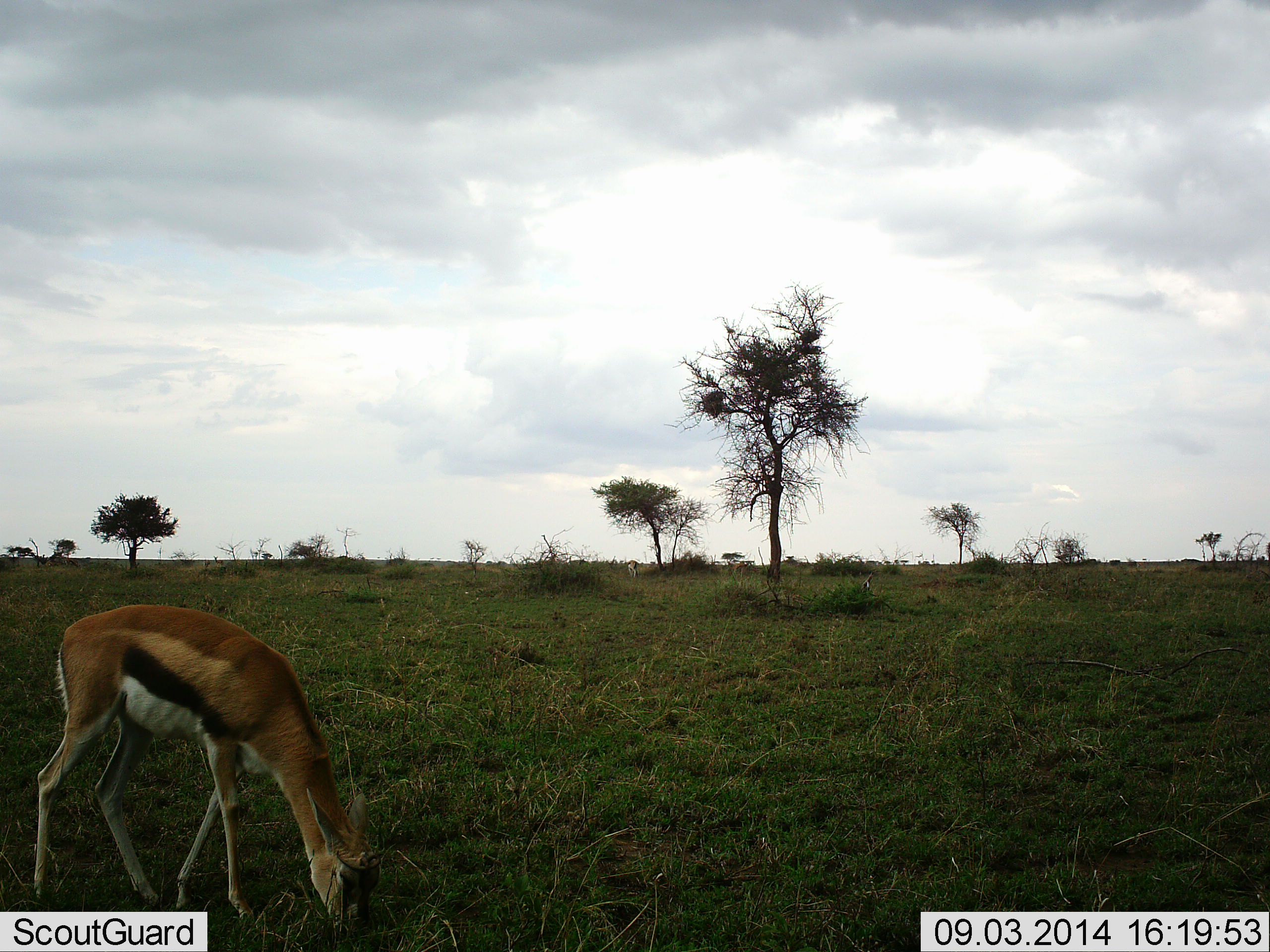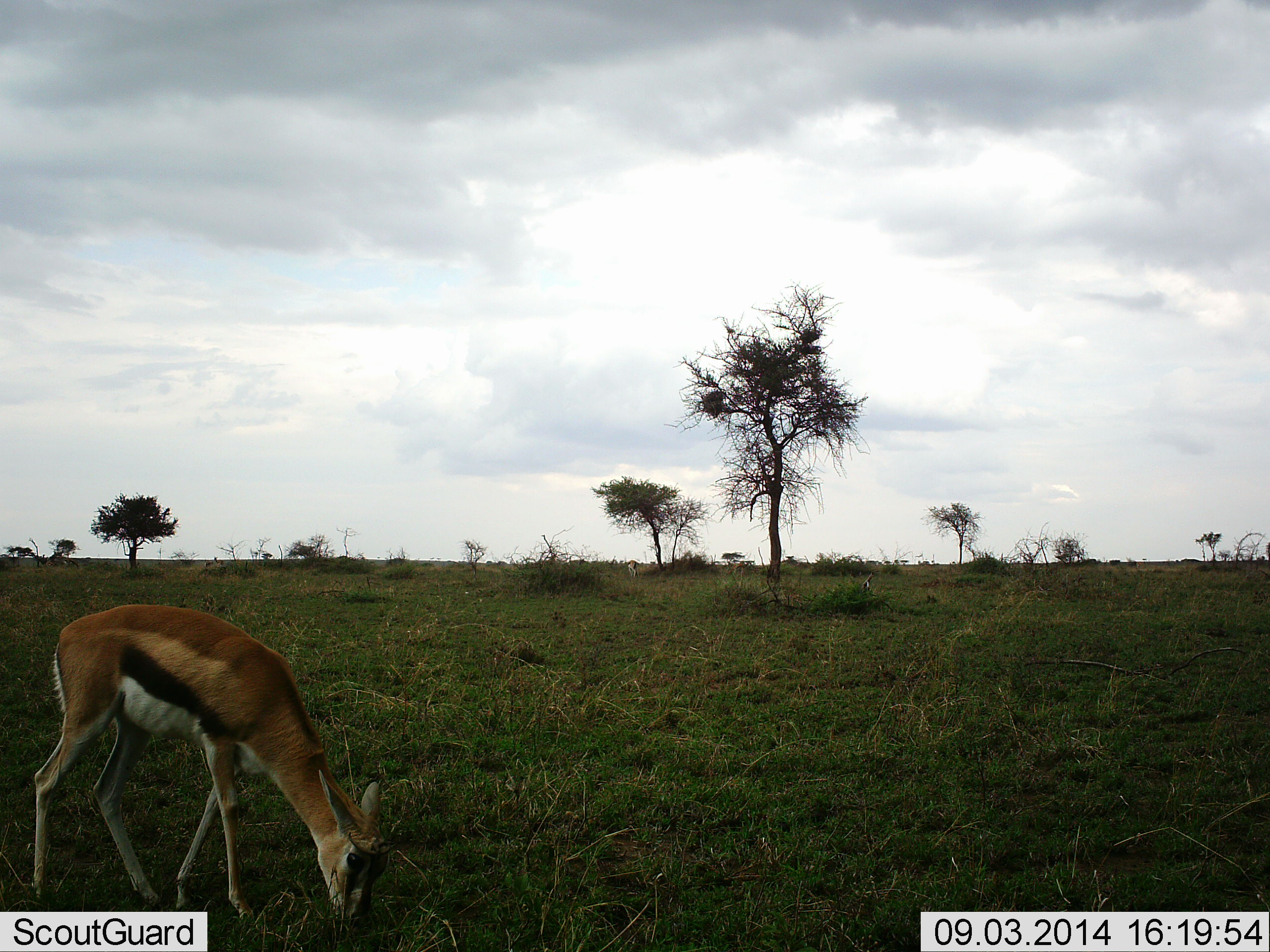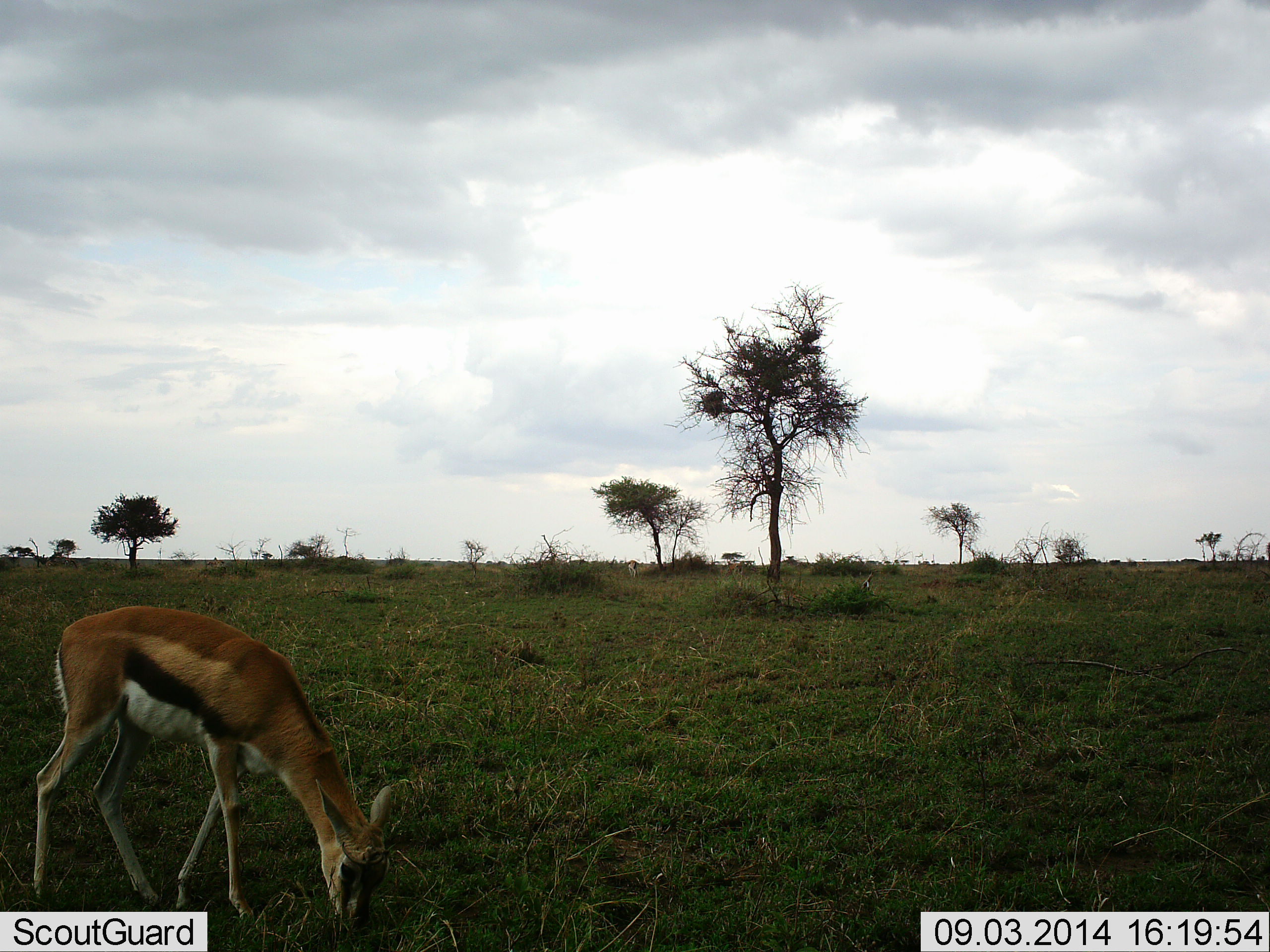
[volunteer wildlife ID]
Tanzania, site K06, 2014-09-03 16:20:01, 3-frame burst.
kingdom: Animalia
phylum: Chordata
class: Mammalia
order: Artiodactyla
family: Bovidae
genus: Eudorcas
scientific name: Eudorcas thomsonii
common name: thomson's gazelle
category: gazellethomsons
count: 1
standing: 20%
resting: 0%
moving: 10%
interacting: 0%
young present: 0%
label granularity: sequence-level